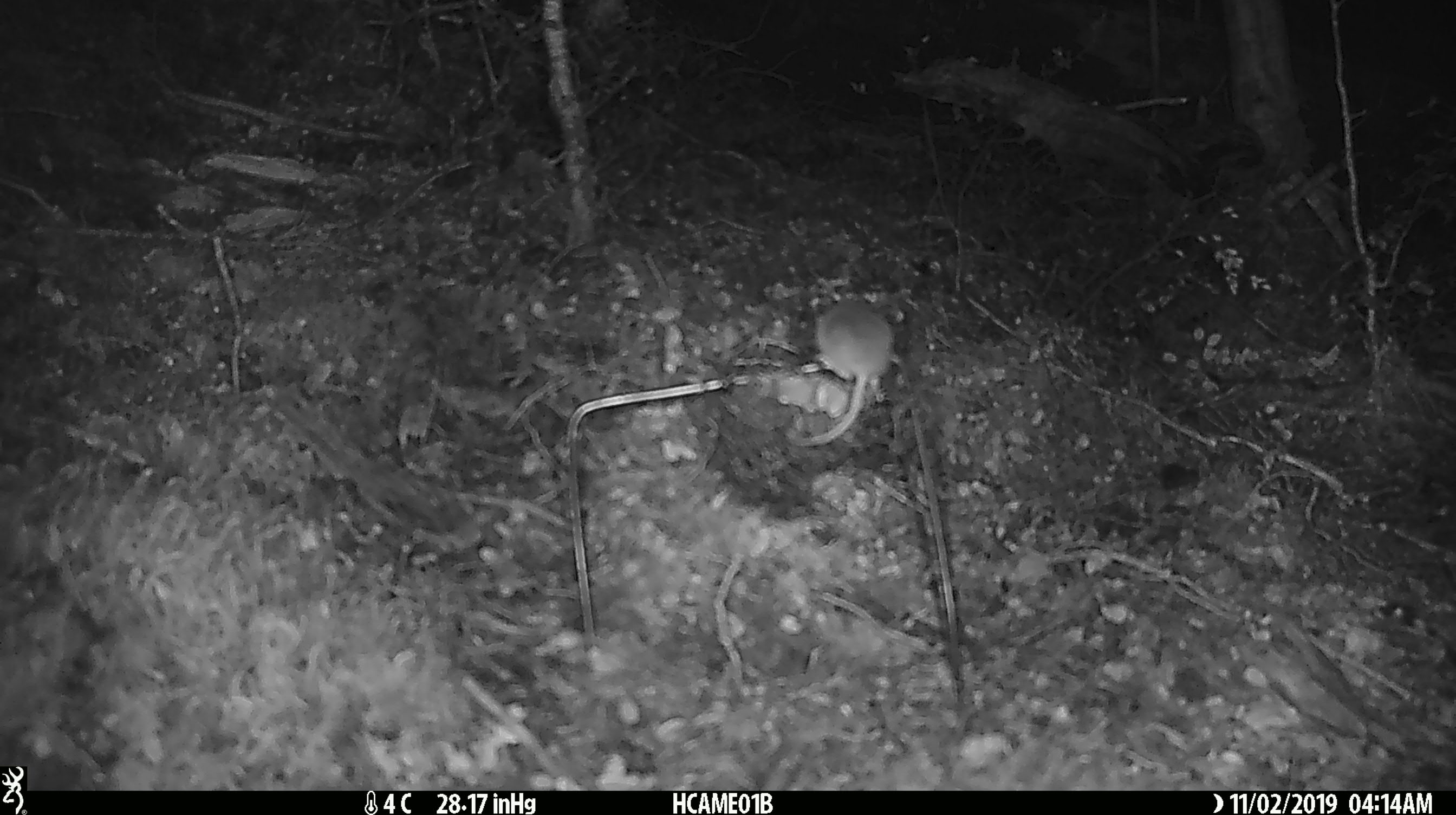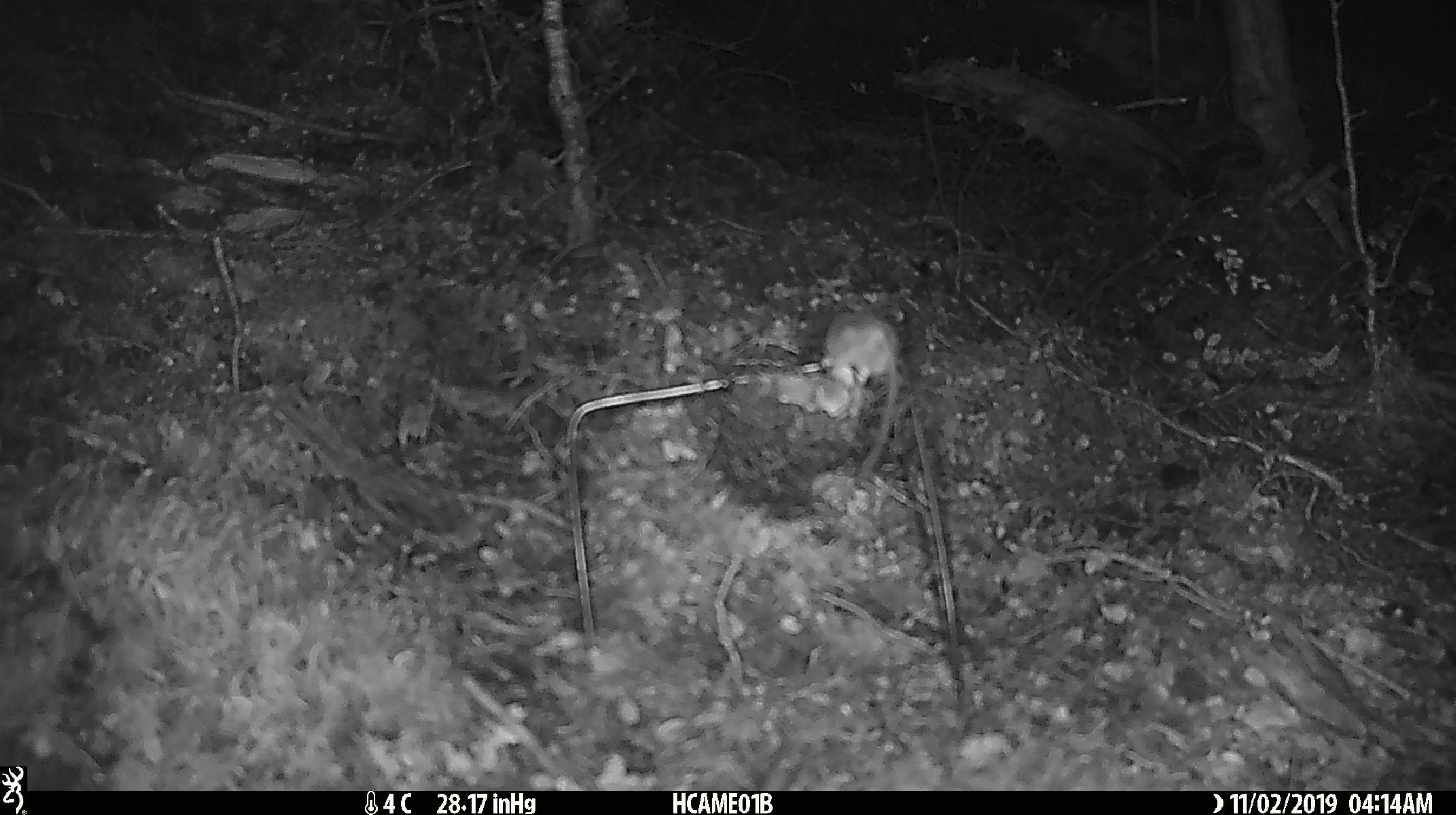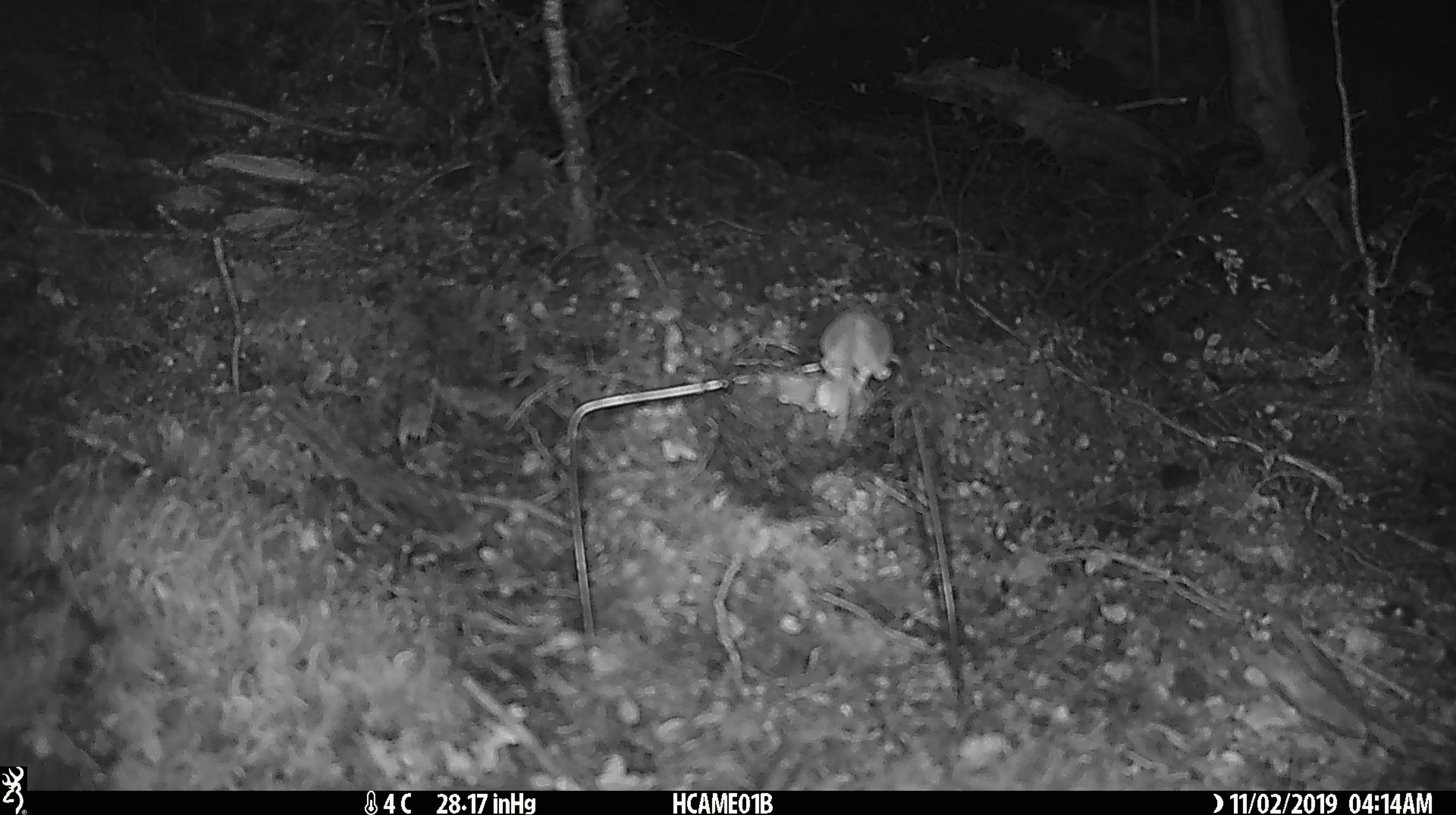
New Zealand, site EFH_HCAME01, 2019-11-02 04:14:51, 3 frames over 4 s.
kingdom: Animalia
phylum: Chordata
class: Mammalia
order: Rodentia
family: Muridae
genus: Mus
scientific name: Mus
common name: mouse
Mouse (Mus).